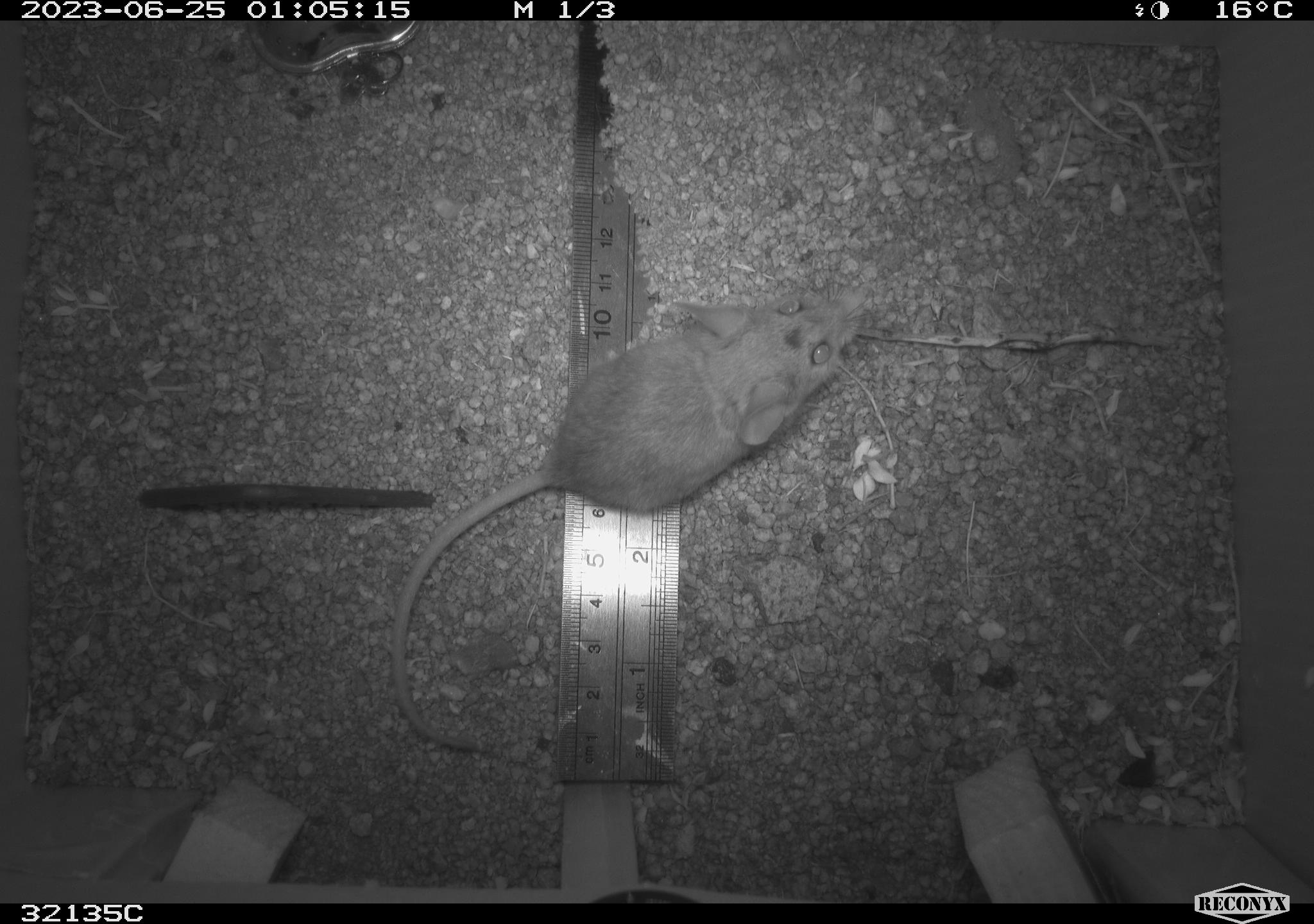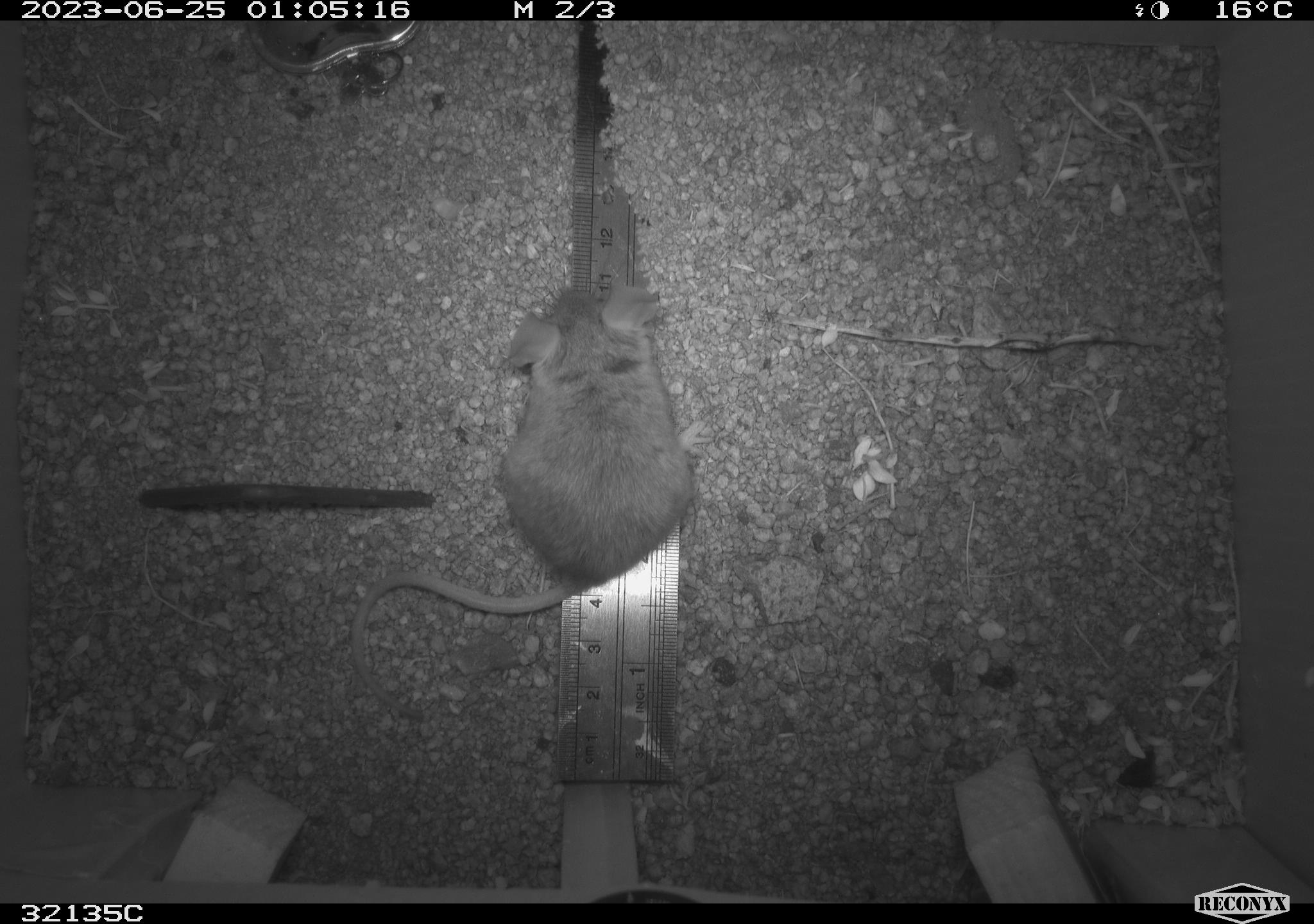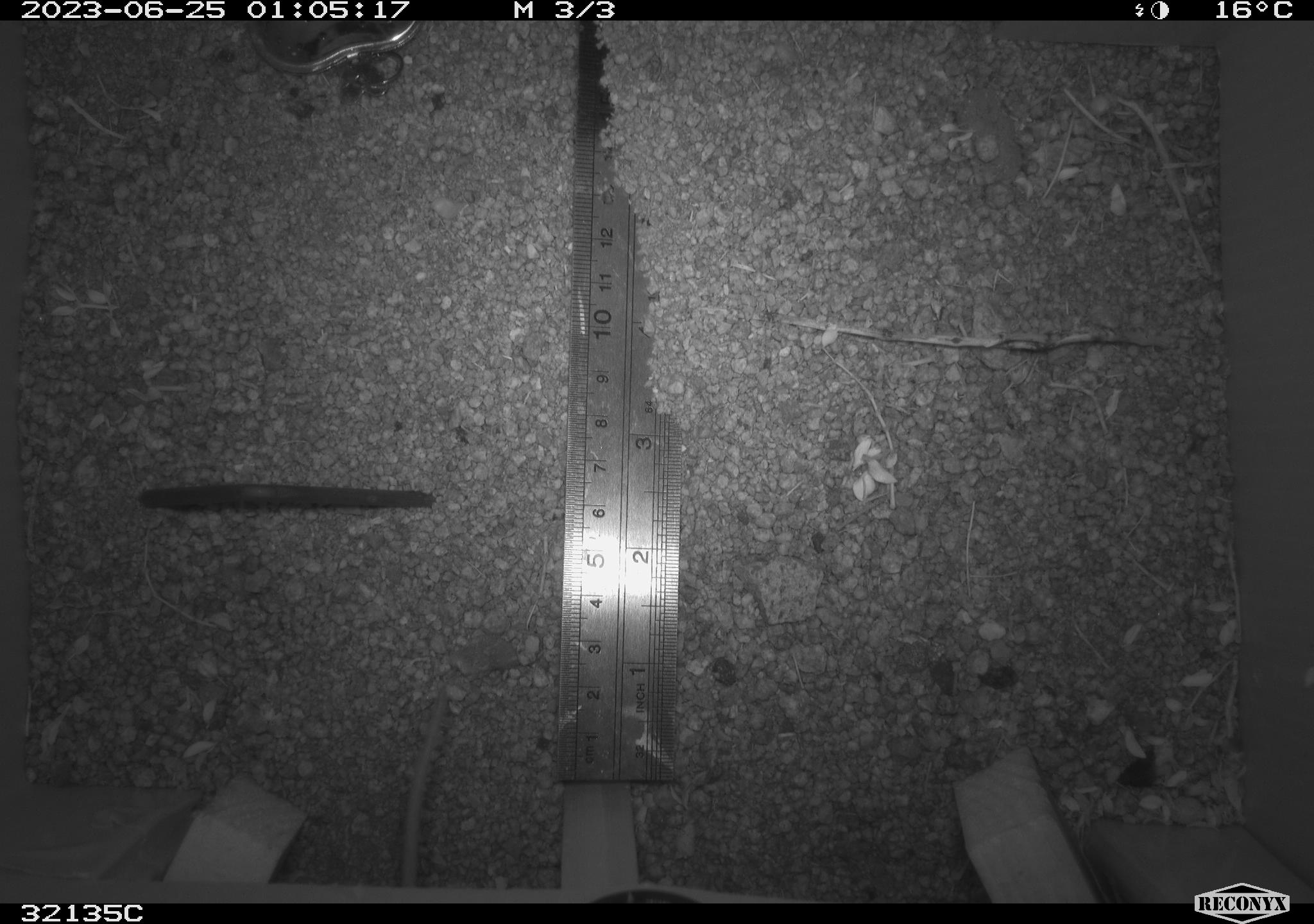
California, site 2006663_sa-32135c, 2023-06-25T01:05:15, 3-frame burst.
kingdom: Animalia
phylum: Chordata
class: Mammalia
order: Rodentia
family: Cricetidae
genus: Peromyscus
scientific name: Peromyscus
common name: deer mice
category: peromyscus species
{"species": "peromyscus species (deer mice) (Peromyscus)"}